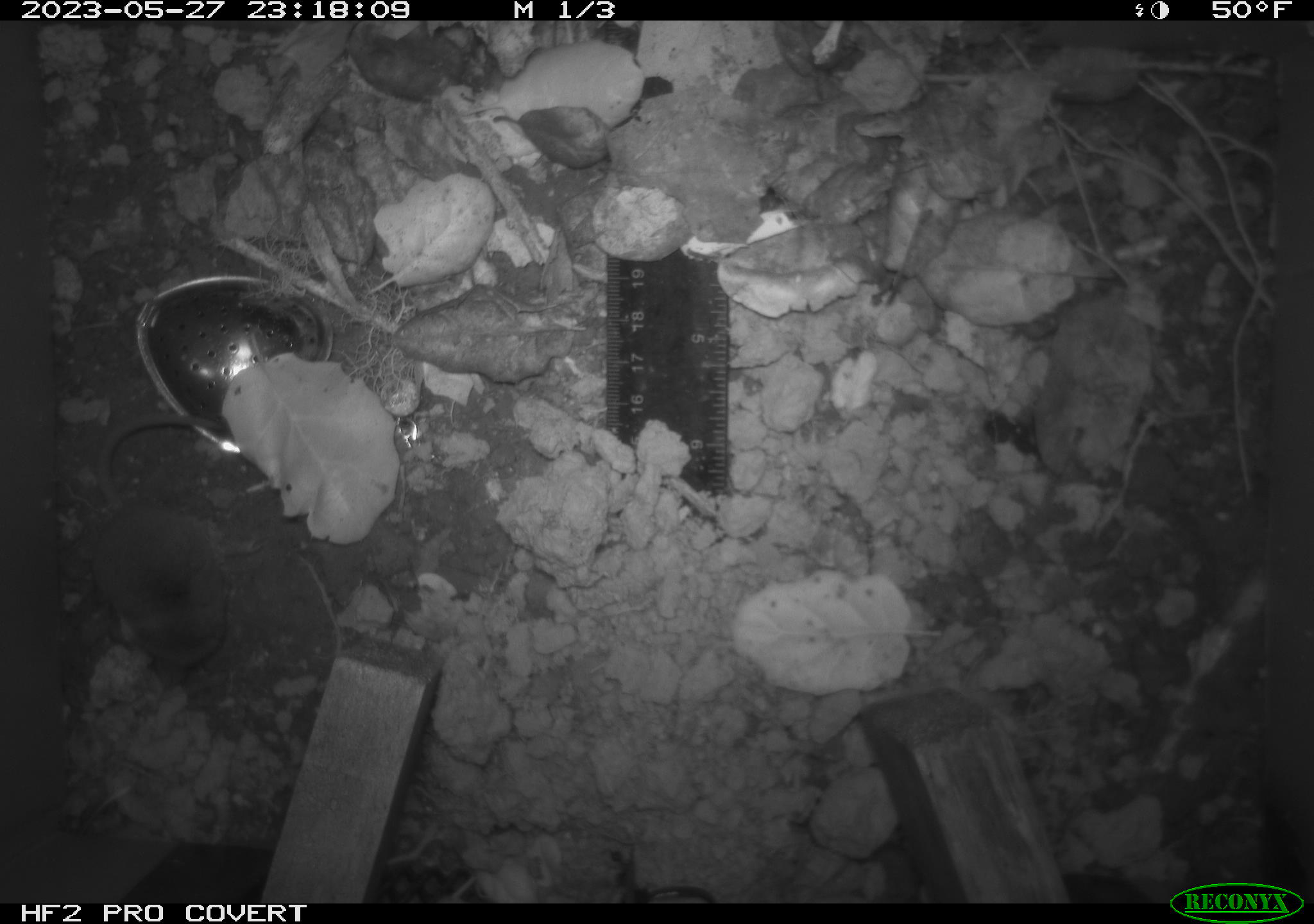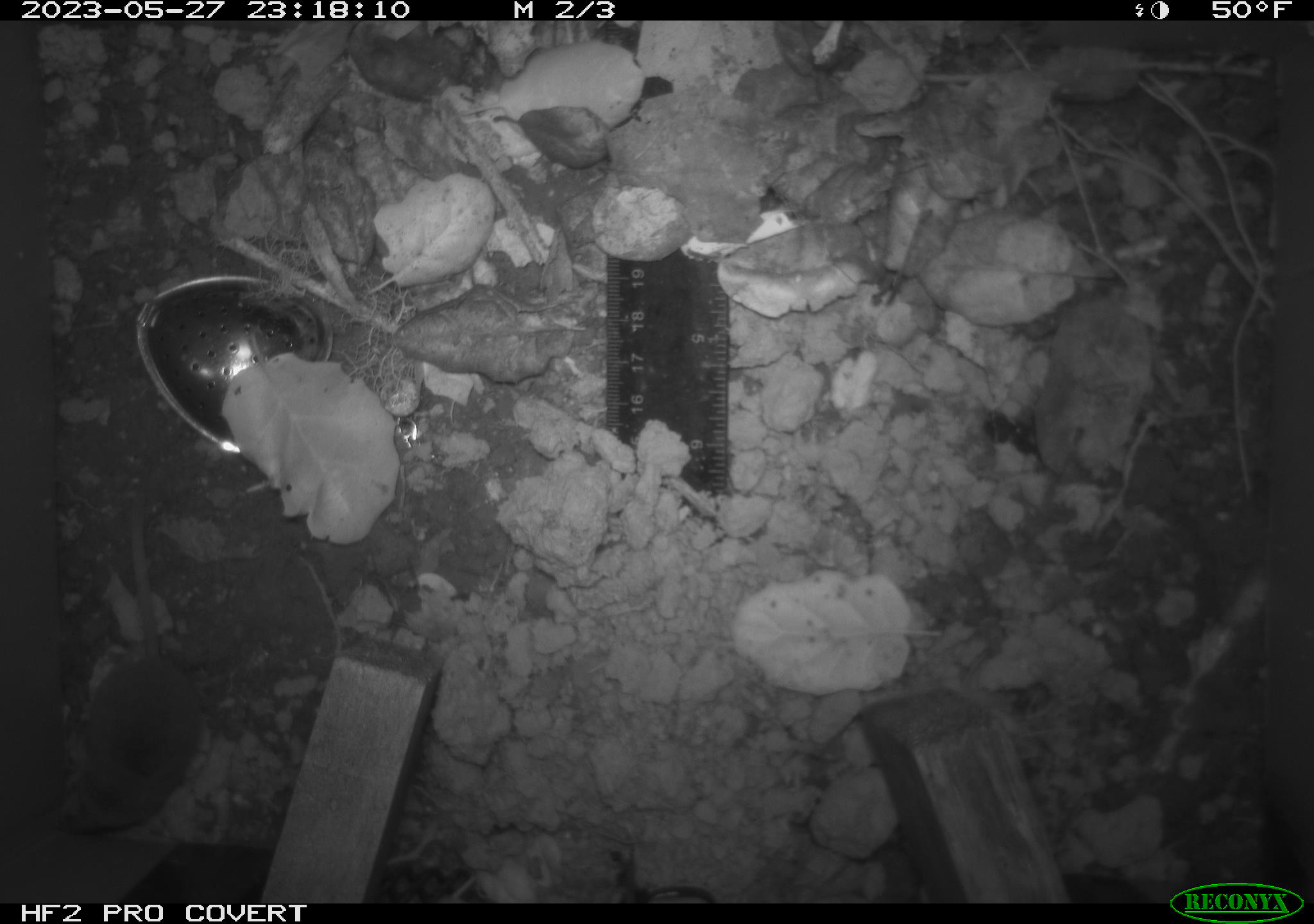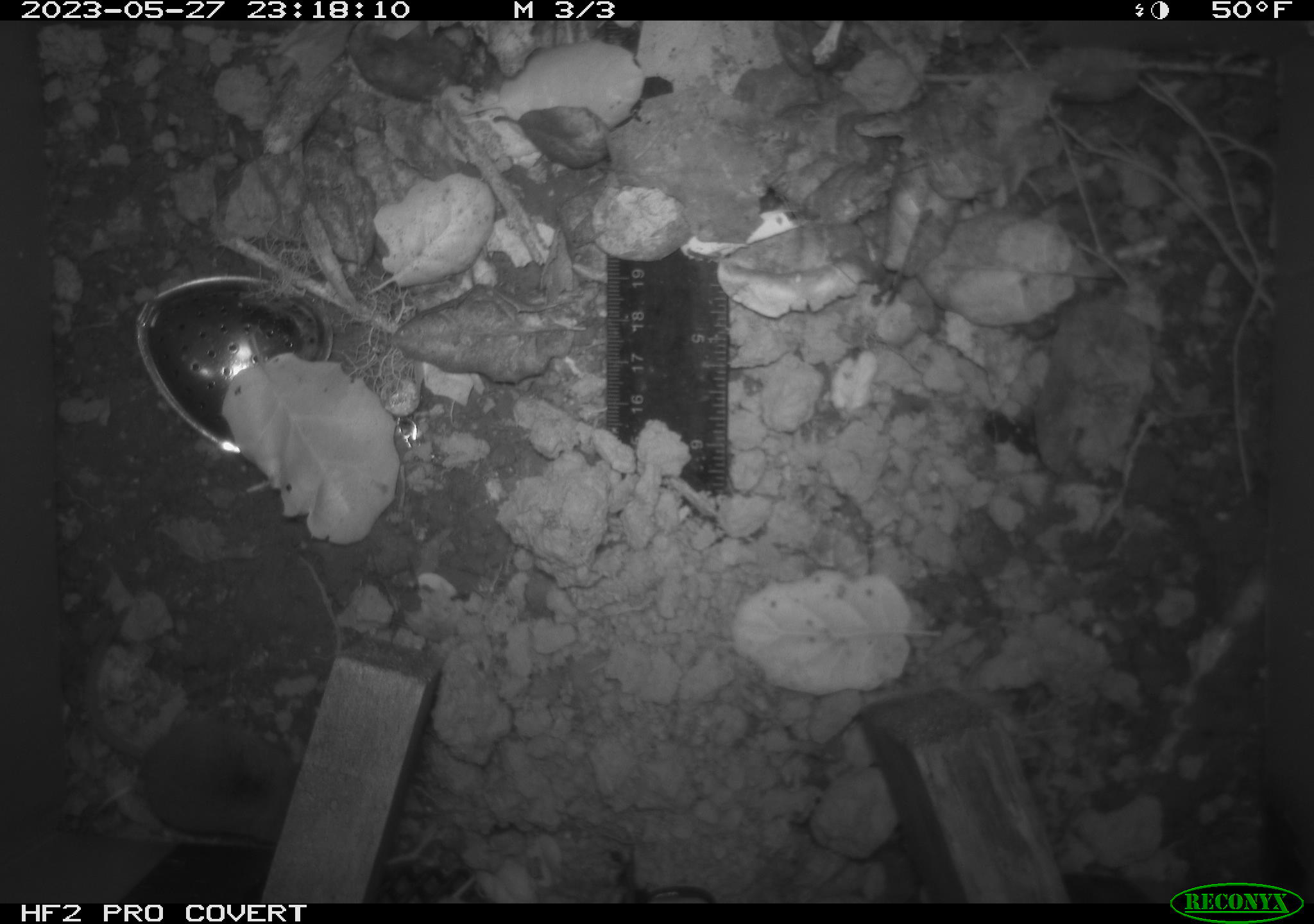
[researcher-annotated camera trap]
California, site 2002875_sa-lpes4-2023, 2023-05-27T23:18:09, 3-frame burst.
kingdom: Animalia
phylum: Chordata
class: Mammalia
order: Eulipotyphla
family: Soricidae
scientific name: Soricidae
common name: shrews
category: soricidae family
Soricidae family (shrews) (Soricidae).